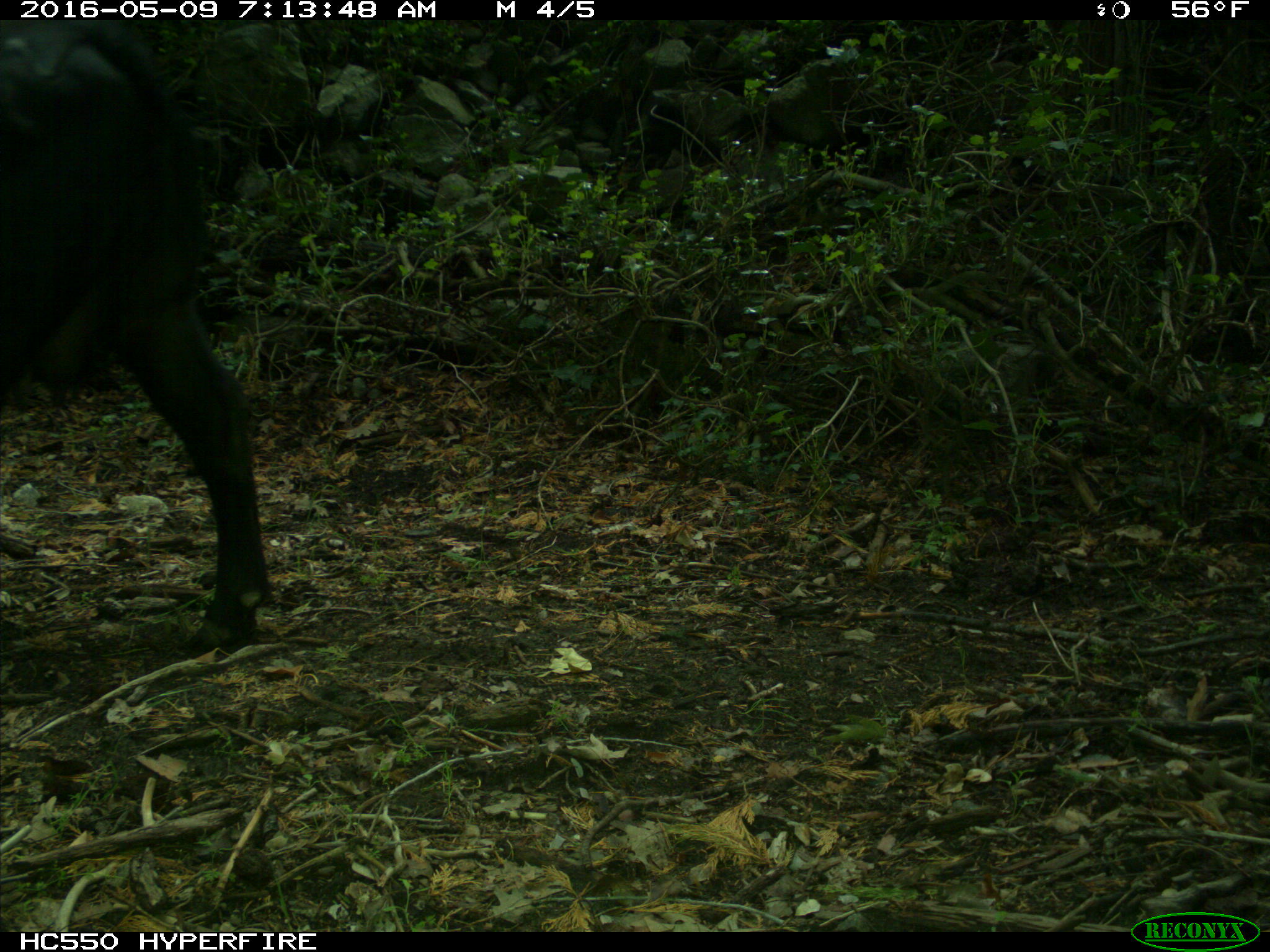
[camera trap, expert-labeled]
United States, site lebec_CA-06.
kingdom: Animalia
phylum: Chordata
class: Mammalia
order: Artiodactyla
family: Bovidae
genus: Bos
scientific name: Bos taurus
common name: domestic cow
Bos taurus (domestic cow).